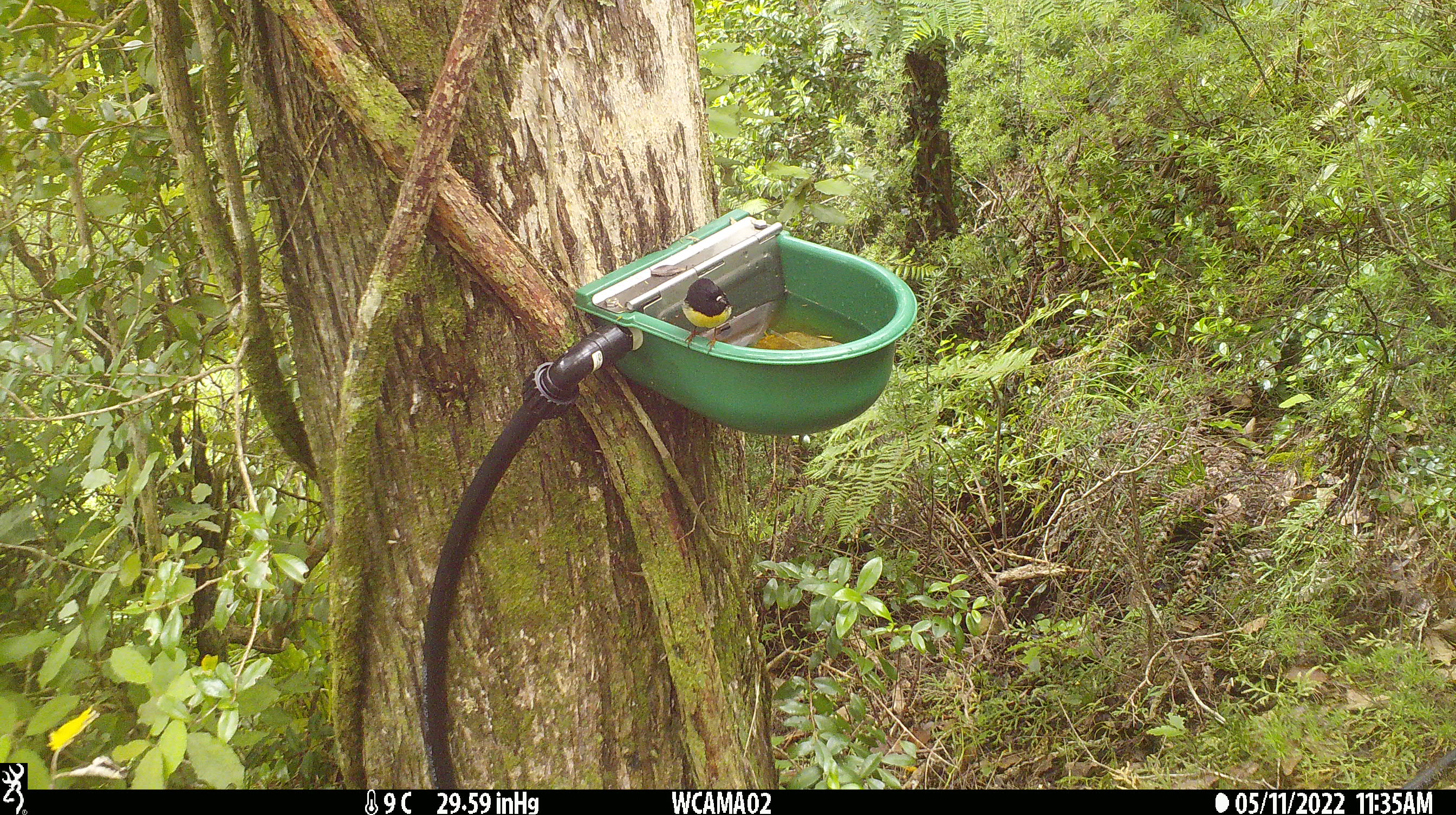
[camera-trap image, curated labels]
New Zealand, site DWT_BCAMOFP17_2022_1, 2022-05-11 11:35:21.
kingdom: Animalia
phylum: Chordata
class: Aves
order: Passeriformes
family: Petroicidae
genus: Petroica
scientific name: Petroica macrocephala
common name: tomtit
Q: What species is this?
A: Tomtit (Petroica macrocephala).